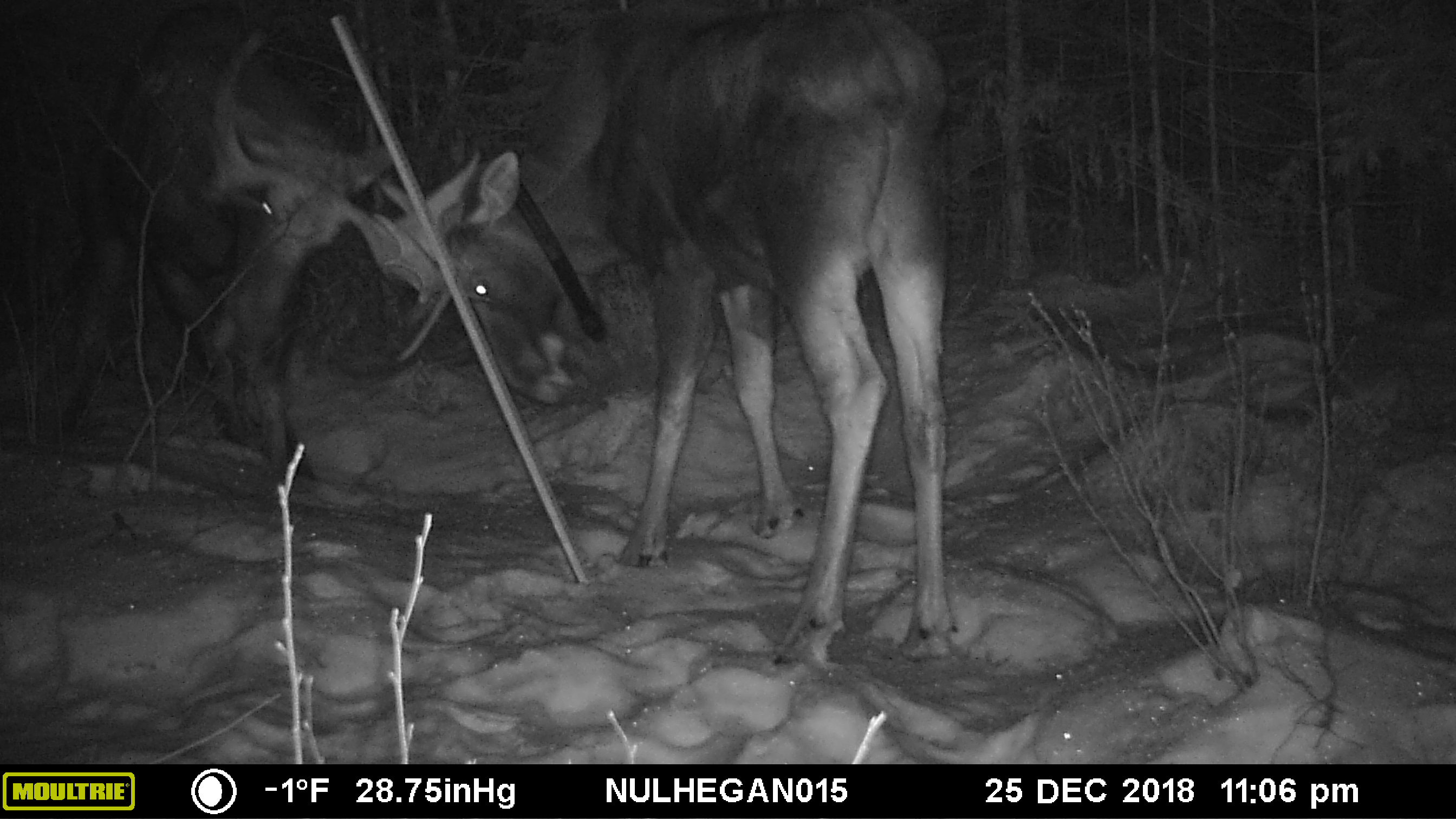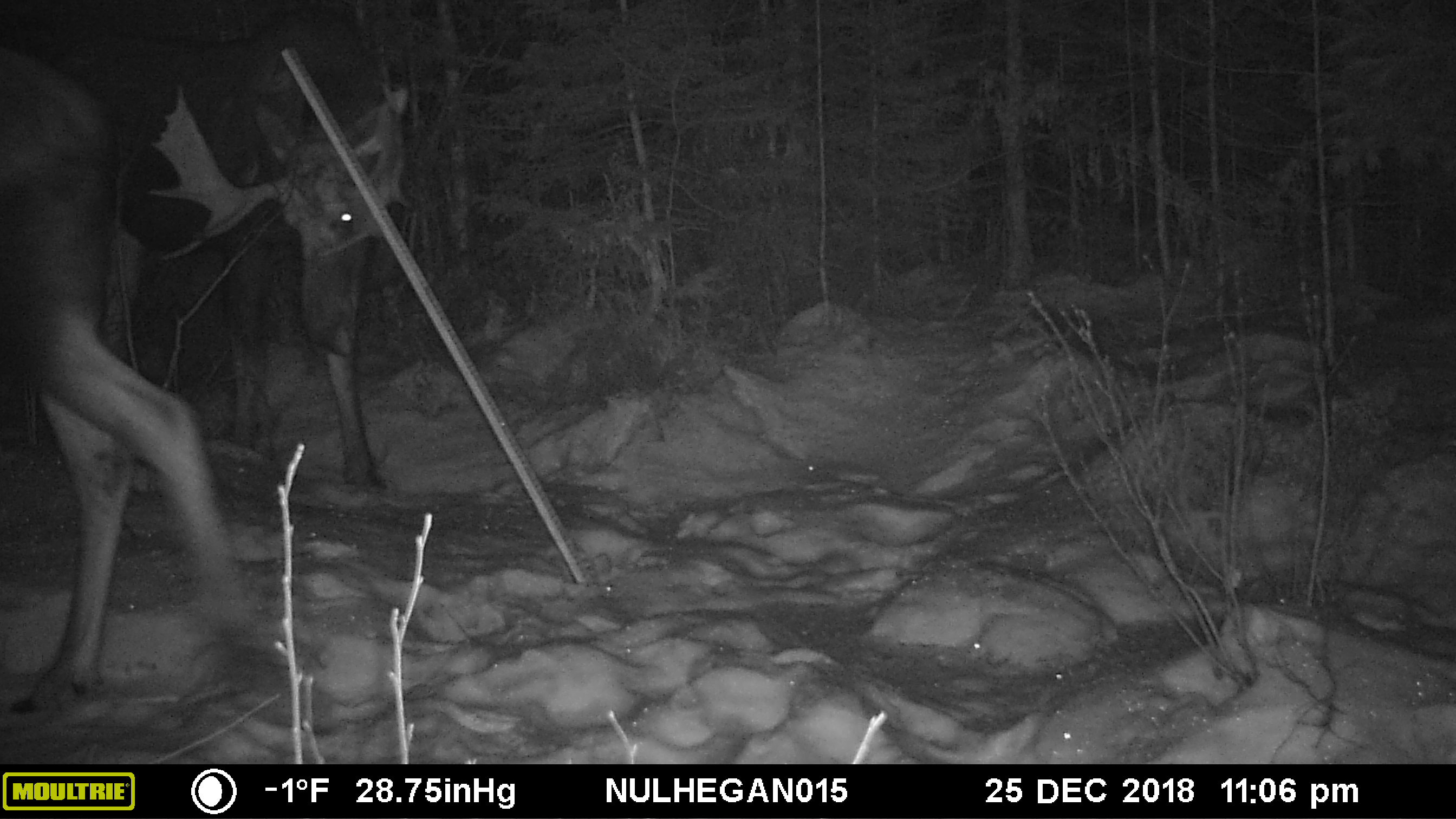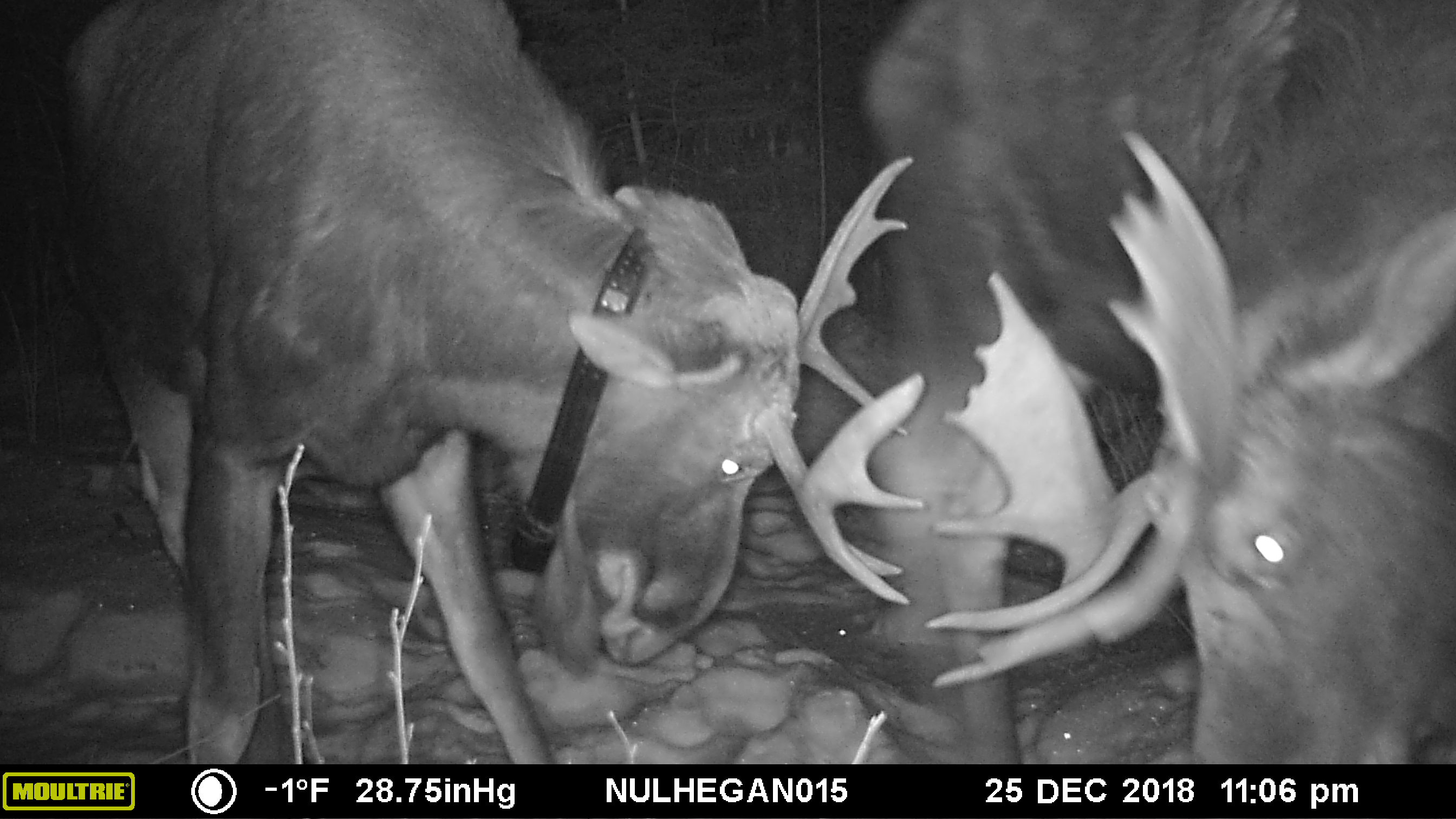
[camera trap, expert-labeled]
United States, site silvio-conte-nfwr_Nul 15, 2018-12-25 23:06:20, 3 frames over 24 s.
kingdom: Animalia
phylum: Chordata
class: Mammalia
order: Artiodactyla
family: Cervidae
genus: Alces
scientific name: Alces alces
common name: moose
Moose (Alces alces).